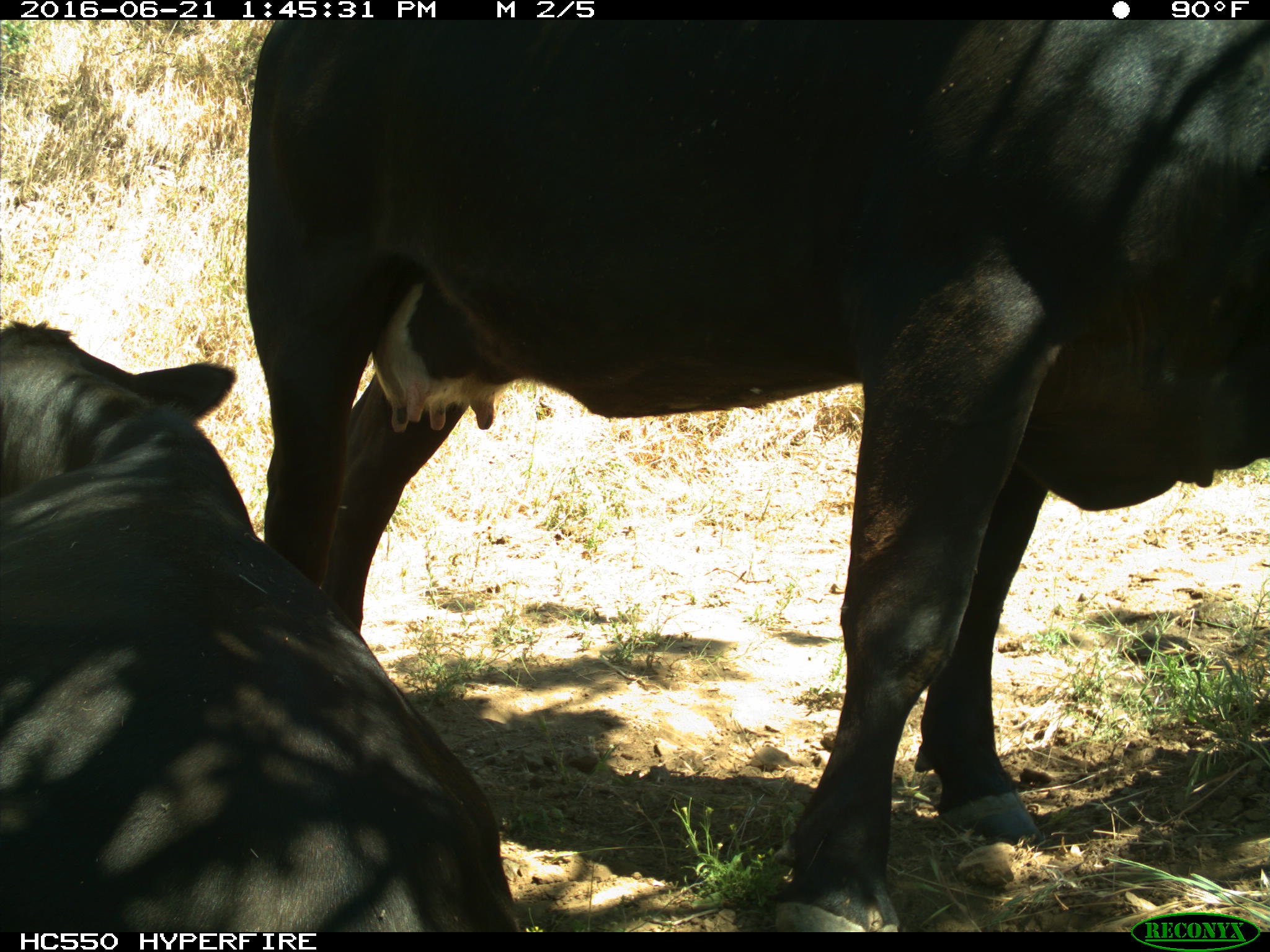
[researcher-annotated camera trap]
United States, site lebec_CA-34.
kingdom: Animalia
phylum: Chordata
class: Mammalia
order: Artiodactyla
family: Bovidae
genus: Bos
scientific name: Bos taurus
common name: domestic cow